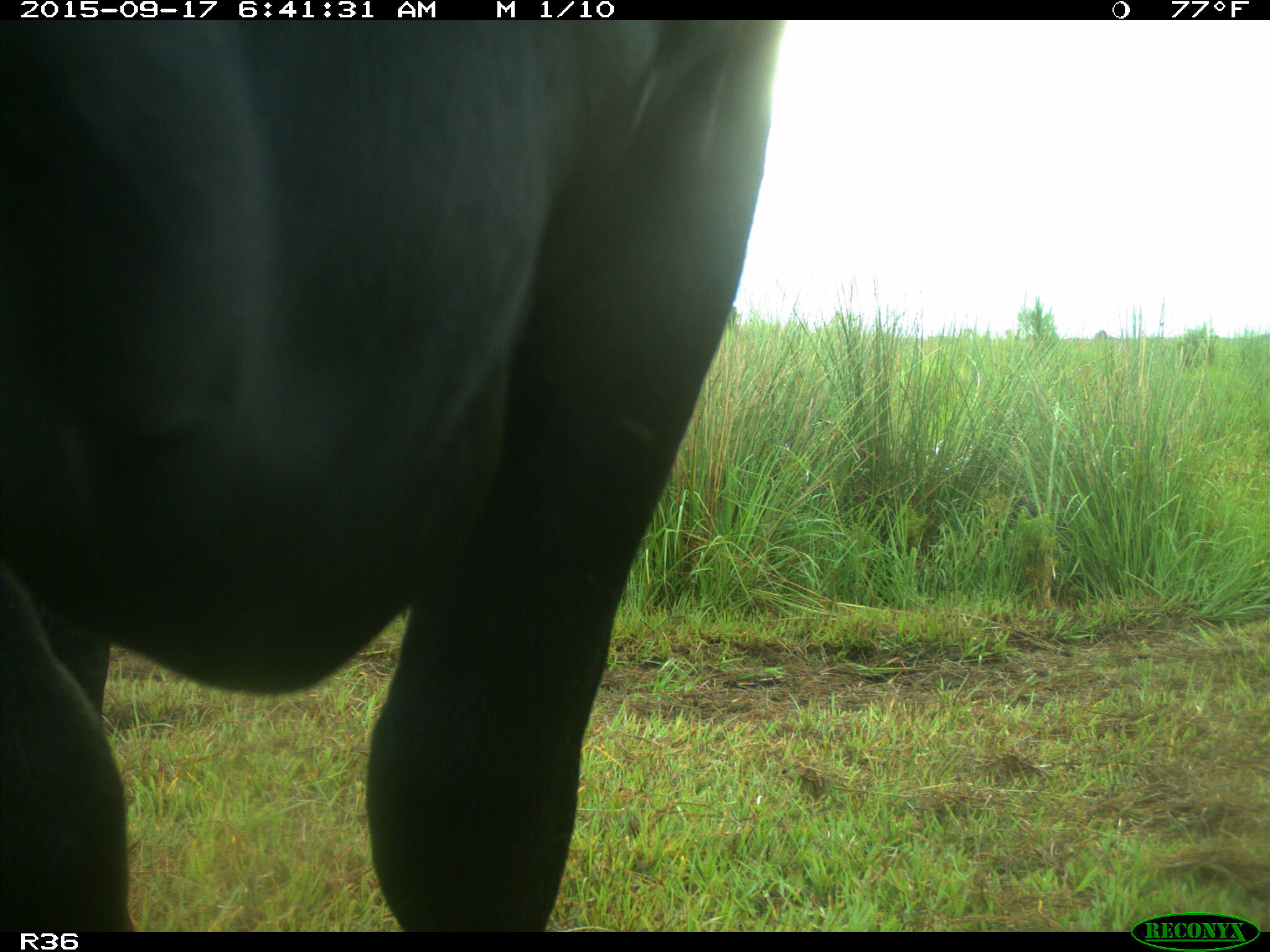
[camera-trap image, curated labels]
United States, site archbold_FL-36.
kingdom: Animalia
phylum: Chordata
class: Mammalia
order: Artiodactyla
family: Bovidae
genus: Bos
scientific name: Bos taurus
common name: domestic cow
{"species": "Bos taurus (domestic cow)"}